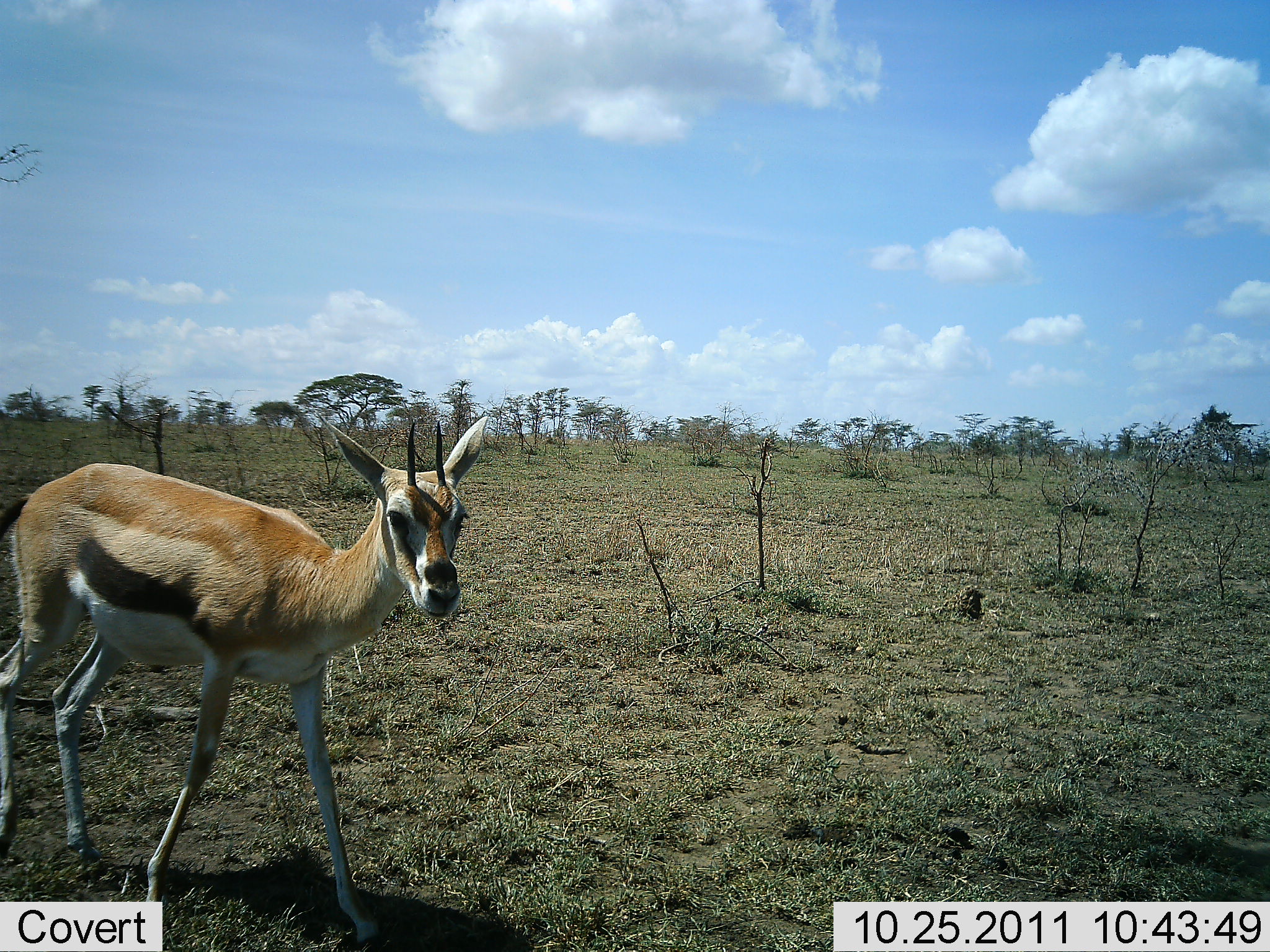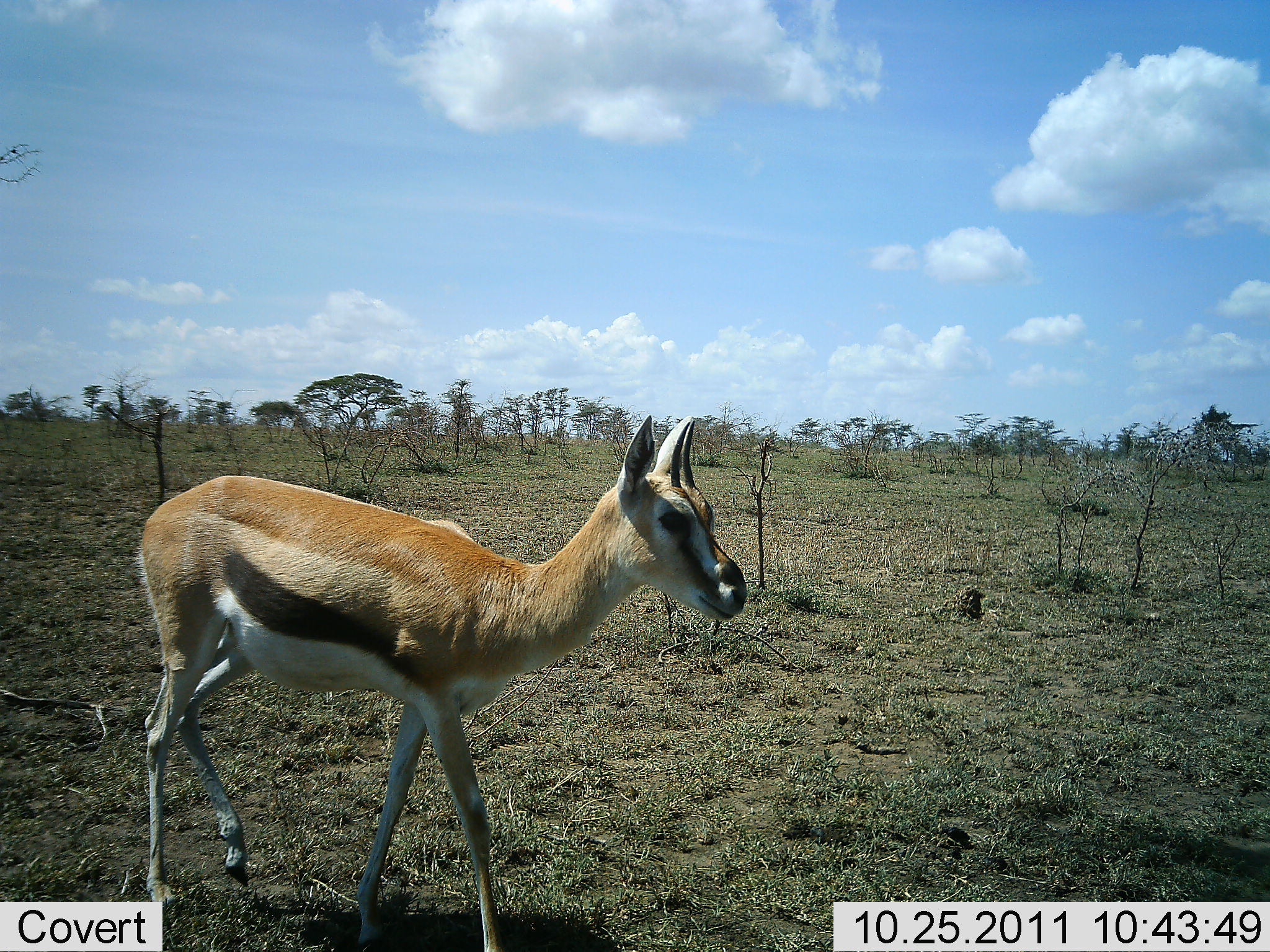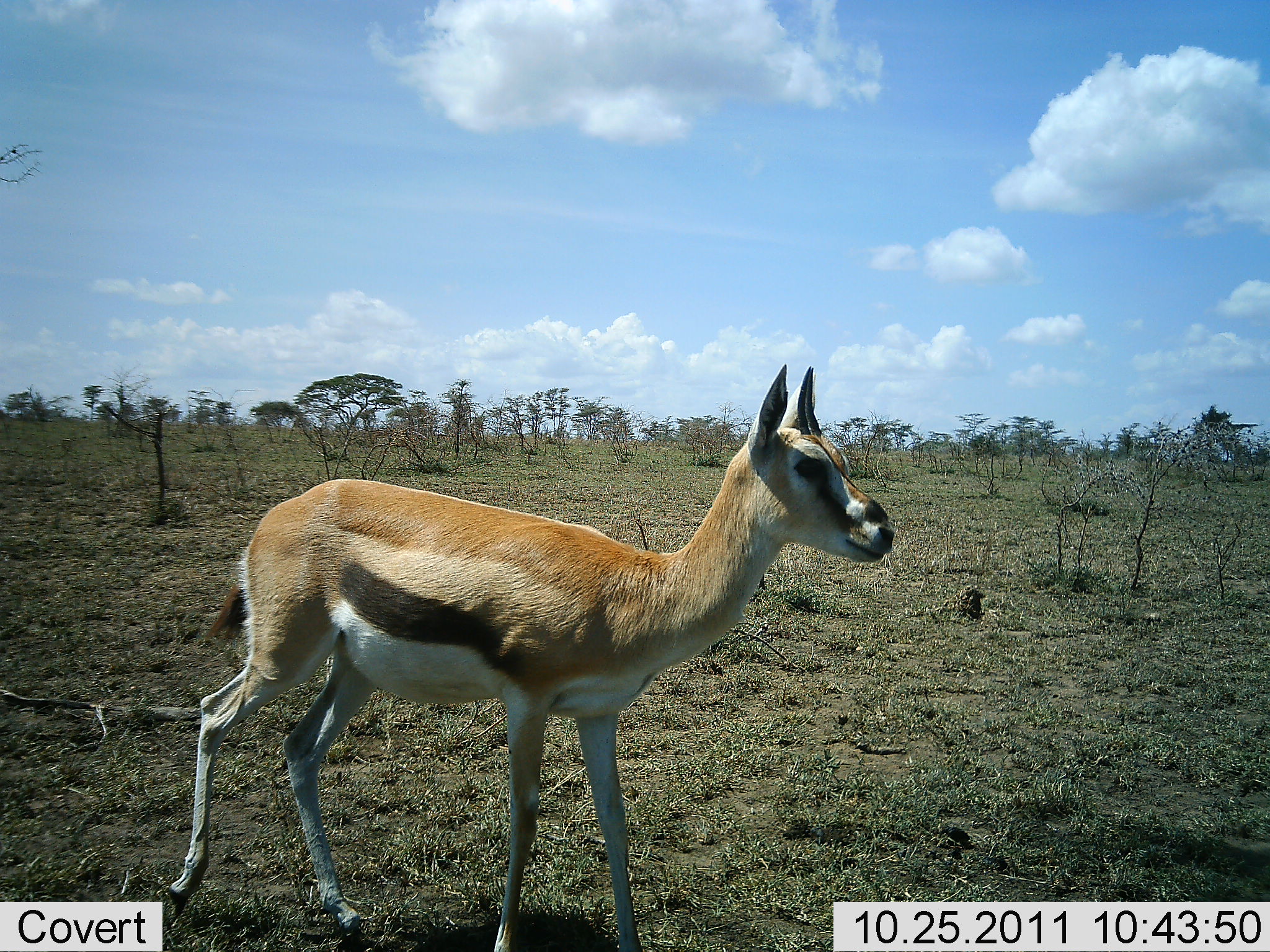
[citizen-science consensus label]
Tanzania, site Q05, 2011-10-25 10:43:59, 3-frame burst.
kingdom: Animalia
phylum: Chordata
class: Mammalia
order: Artiodactyla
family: Bovidae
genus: Eudorcas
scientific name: Eudorcas thomsonii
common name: thomson's gazelle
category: gazellethomsons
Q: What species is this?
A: Gazellethomsons (thomson's gazelle) (Eudorcas thomsonii).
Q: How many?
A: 1.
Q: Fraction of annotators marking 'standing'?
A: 18%.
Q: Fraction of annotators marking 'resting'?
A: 0%.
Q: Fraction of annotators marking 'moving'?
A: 91%.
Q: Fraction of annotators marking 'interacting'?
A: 0%.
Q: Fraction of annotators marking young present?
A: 0%.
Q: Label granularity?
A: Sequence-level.